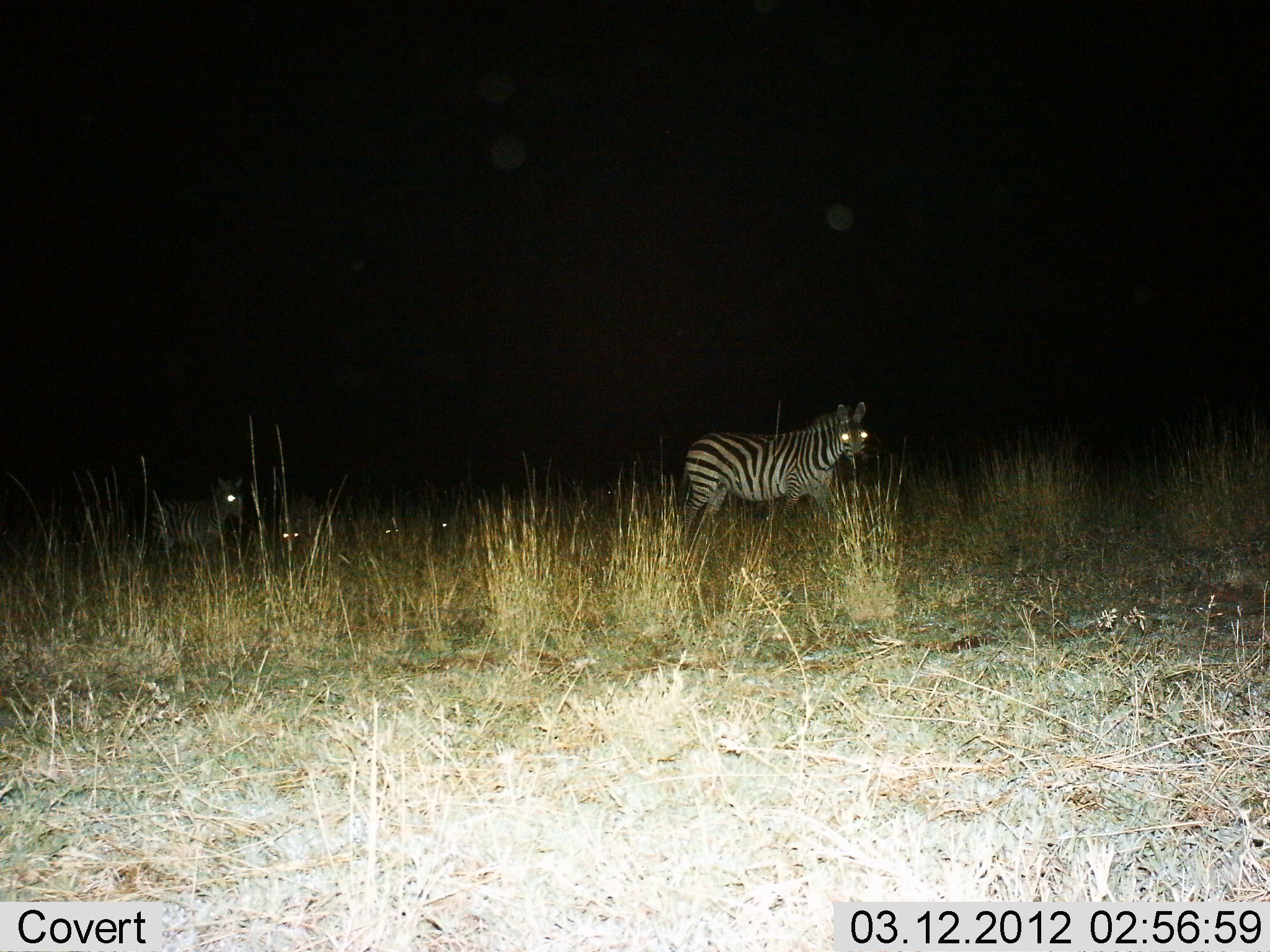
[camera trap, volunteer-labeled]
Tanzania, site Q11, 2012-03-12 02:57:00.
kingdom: Animalia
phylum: Chordata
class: Mammalia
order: Perissodactyla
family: Equidae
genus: Equus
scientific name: Equus quagga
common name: plains zebra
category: zebra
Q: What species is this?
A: Zebra (plains zebra) (Equus quagga).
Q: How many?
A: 4.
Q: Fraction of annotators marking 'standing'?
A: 90%.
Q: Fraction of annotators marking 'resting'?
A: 24%.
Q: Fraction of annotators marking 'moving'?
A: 19%.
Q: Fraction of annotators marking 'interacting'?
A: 5%.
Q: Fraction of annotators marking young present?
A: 5%.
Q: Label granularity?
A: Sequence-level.